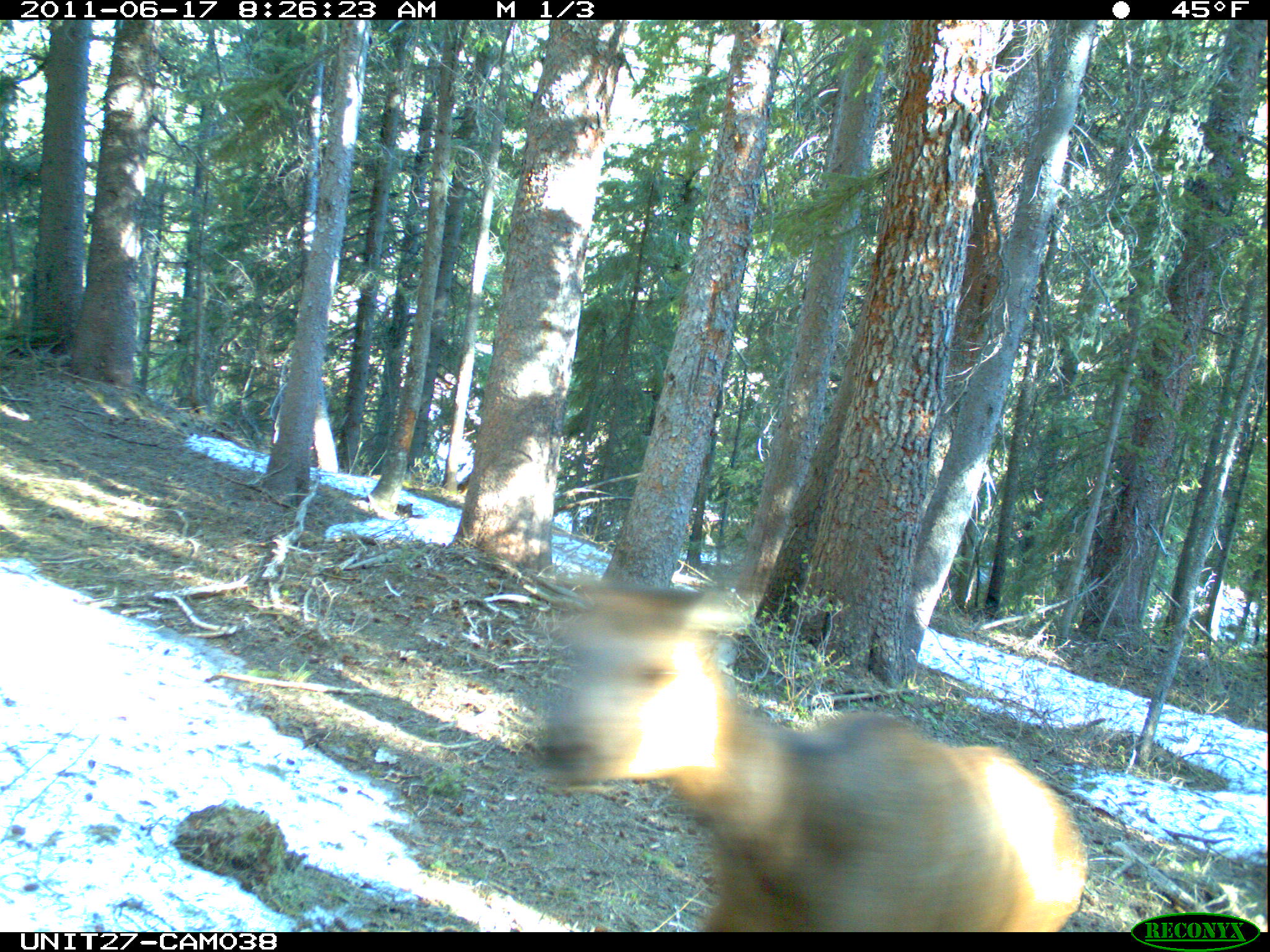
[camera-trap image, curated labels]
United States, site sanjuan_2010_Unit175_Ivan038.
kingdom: Animalia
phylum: Chordata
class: Mammalia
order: Artiodactyla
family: Cervidae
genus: Cervus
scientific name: Cervus elaphus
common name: red deer